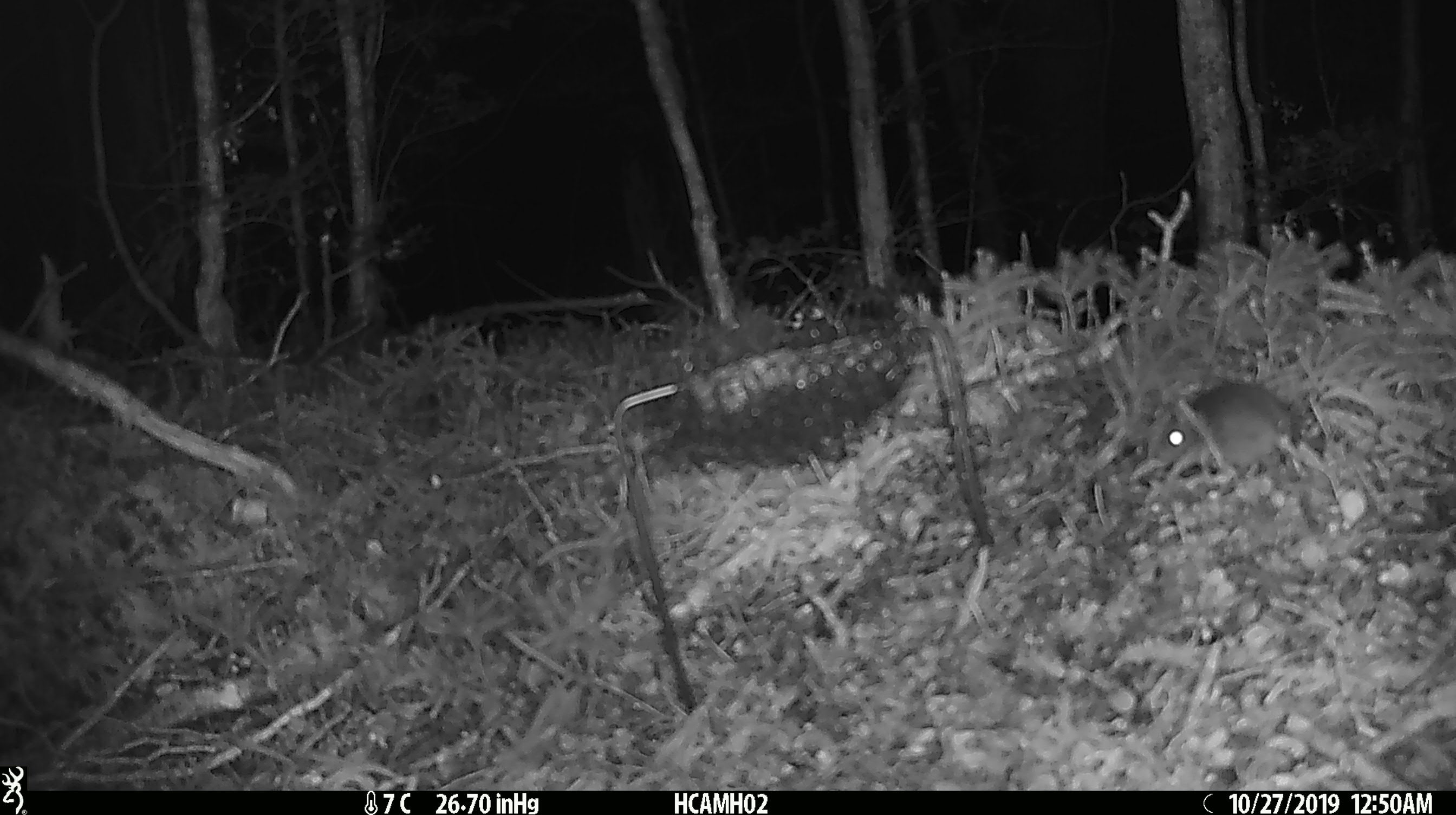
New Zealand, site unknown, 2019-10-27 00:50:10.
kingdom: Animalia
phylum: Chordata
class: Mammalia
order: Rodentia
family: Muridae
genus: Mus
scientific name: Mus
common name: mouse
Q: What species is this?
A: Mouse (Mus).